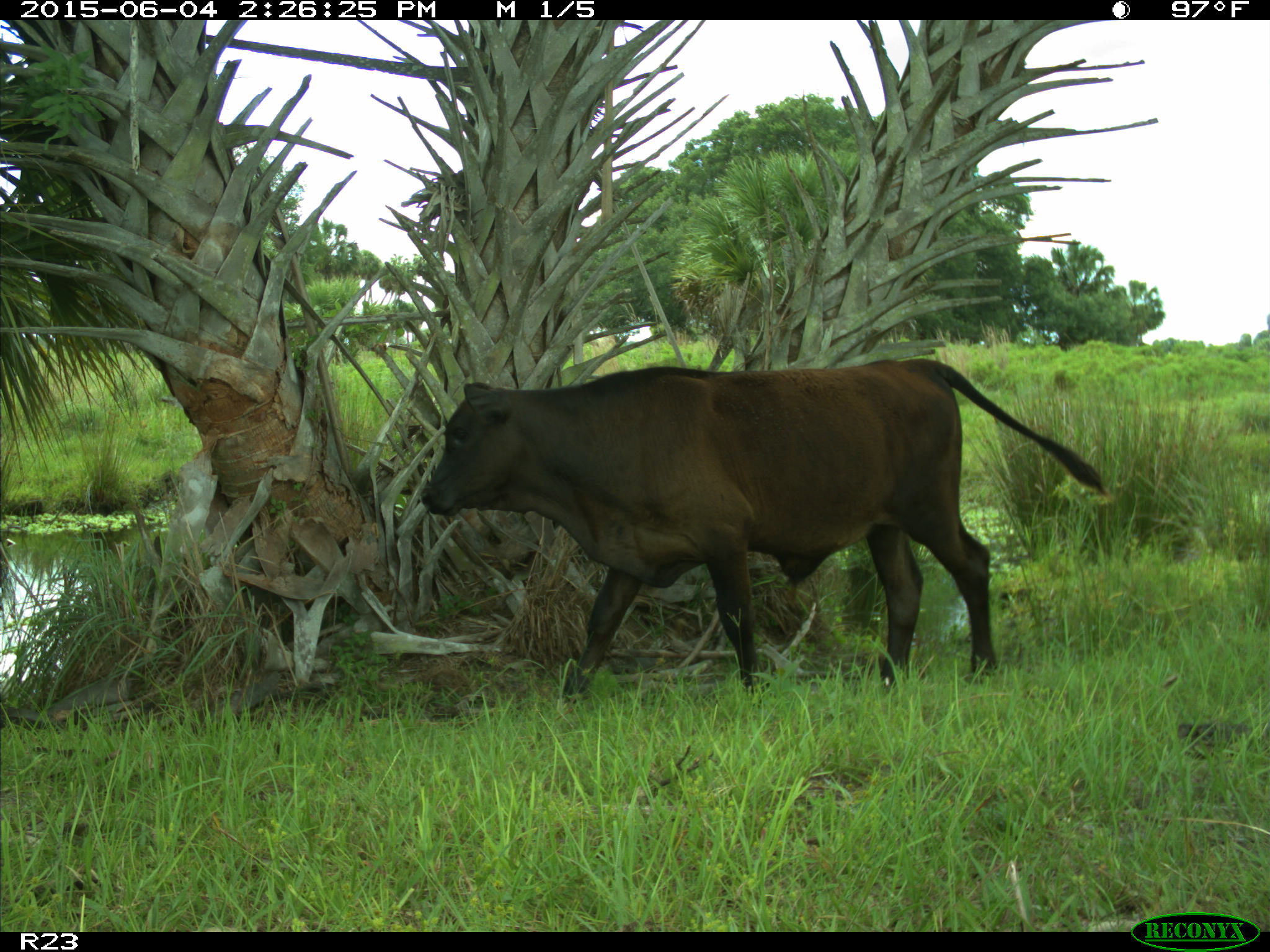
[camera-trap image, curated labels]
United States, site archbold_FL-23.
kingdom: Animalia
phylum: Chordata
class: Mammalia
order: Artiodactyla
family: Bovidae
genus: Bos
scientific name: Bos taurus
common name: domestic cow